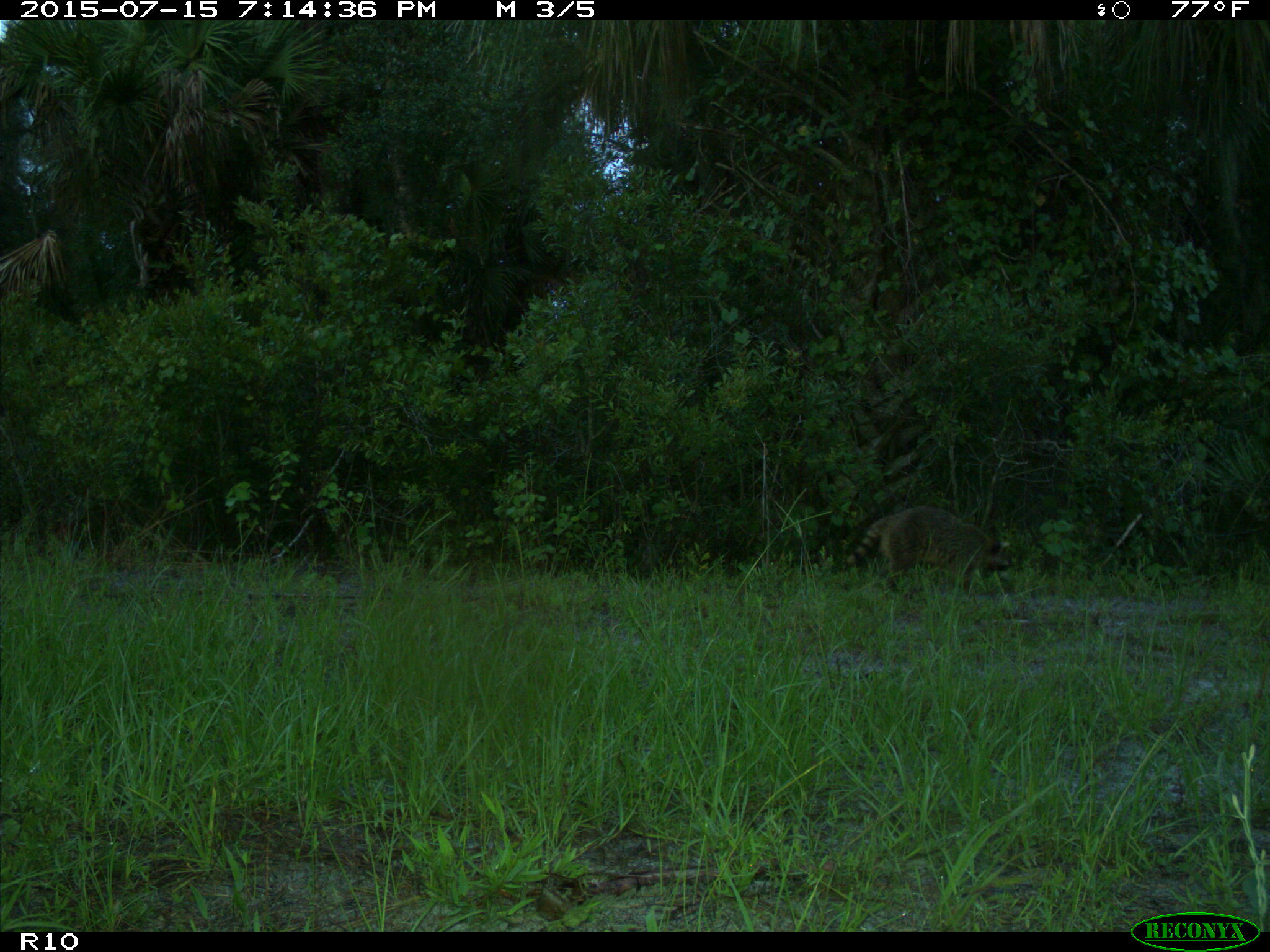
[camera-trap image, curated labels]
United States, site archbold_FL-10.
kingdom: Animalia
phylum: Chordata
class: Mammalia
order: Carnivora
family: Procyonidae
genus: Procyon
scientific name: Procyon lotor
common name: common raccoon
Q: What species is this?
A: Procyon lotor (common raccoon).